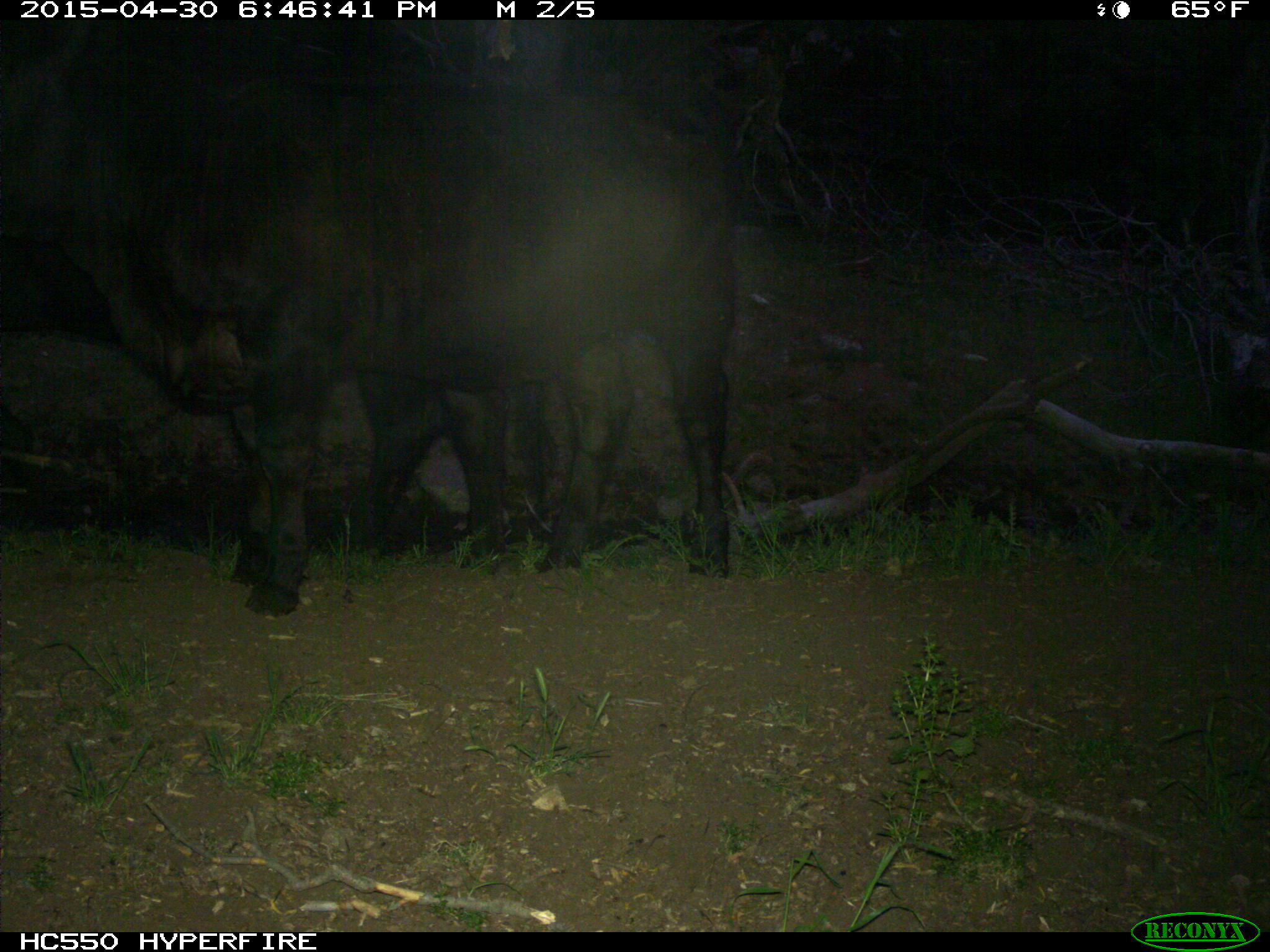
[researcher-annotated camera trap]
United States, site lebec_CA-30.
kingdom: Animalia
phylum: Chordata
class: Mammalia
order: Artiodactyla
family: Bovidae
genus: Bos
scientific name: Bos taurus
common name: domestic cow